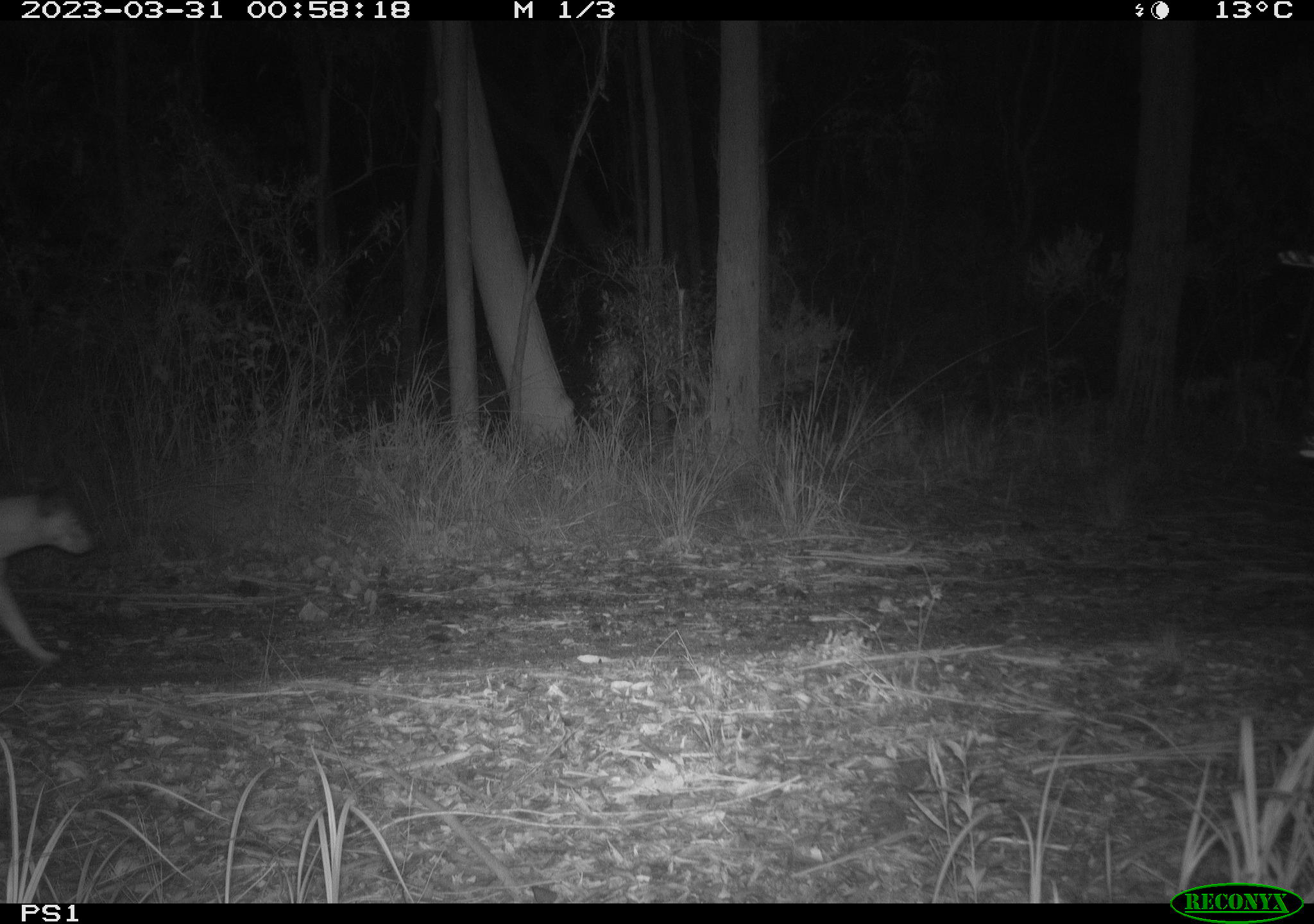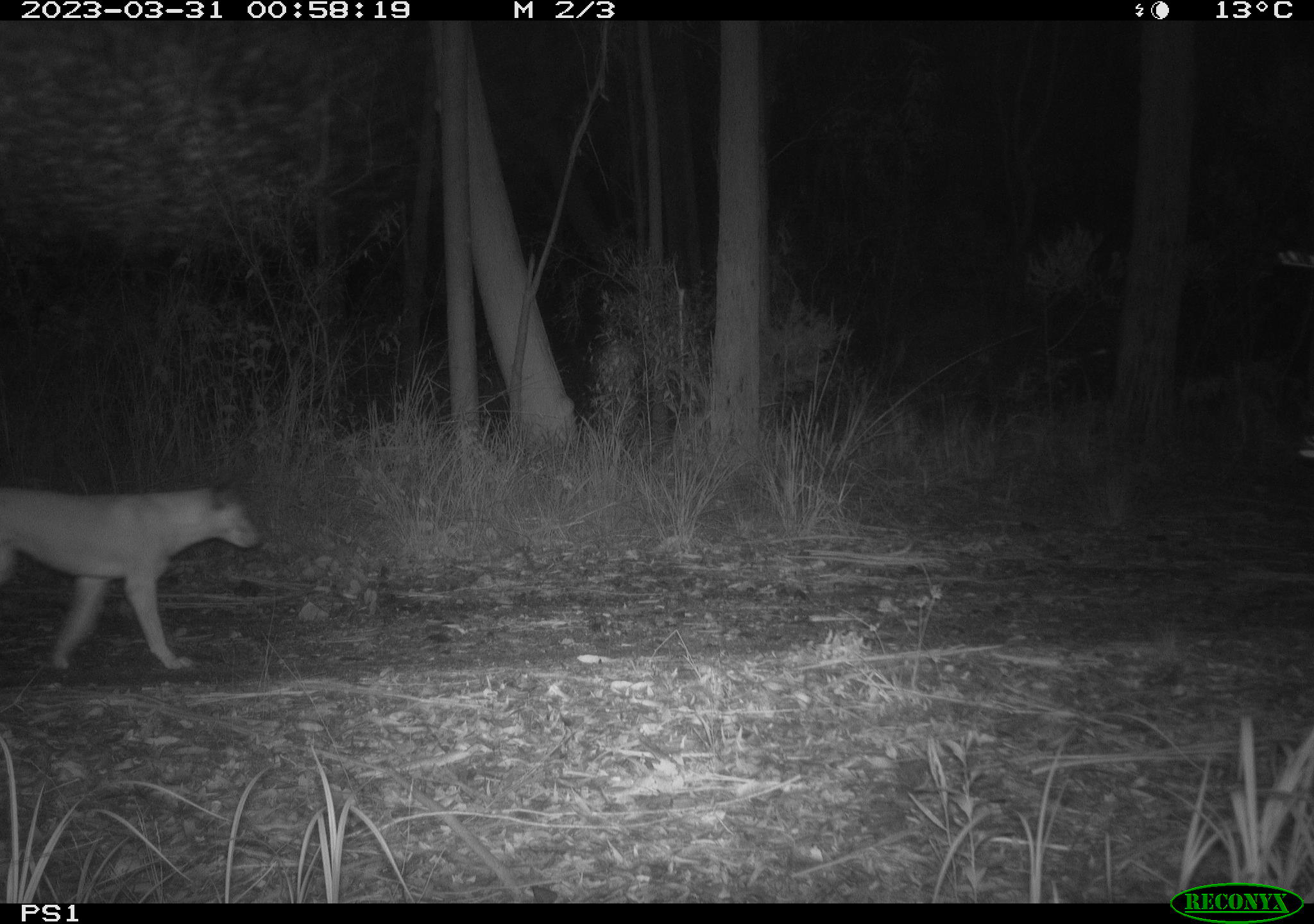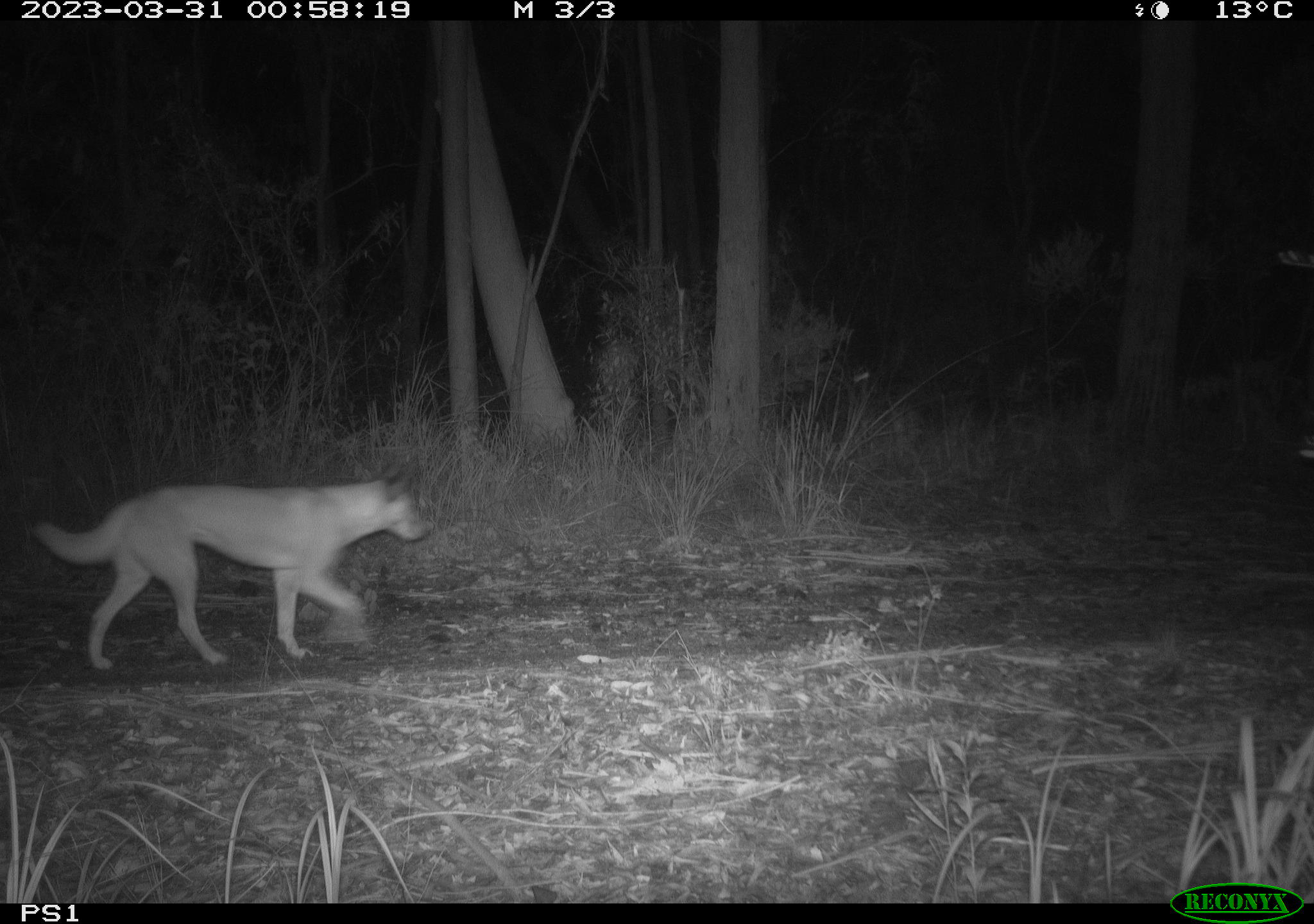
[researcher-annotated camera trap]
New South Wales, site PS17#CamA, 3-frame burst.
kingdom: Animalia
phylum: Chordata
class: Mammalia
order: Carnivora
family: Canidae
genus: Canis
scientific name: Canis familiaris dingo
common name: dingo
Dingo (Canis familiaris dingo).